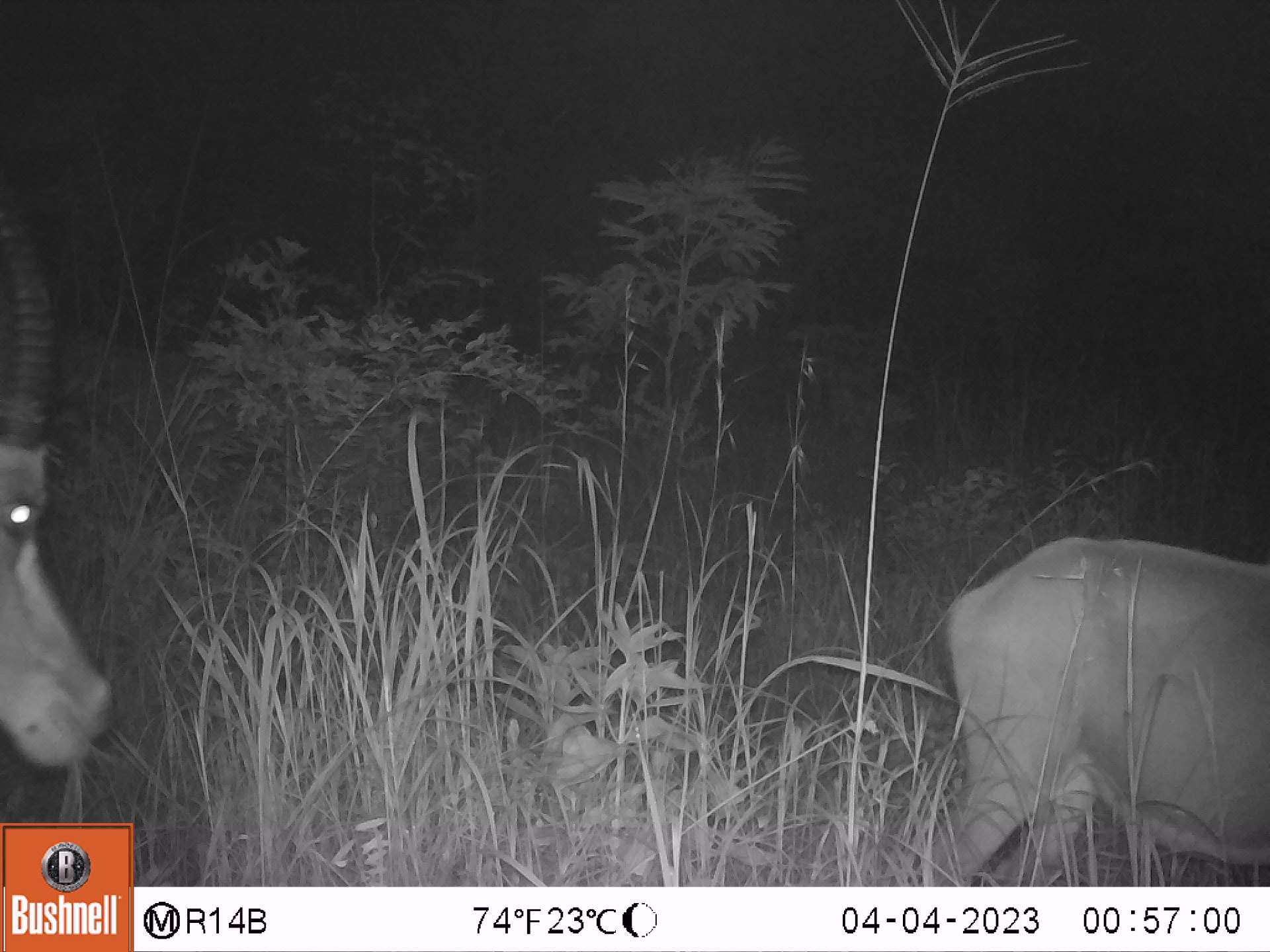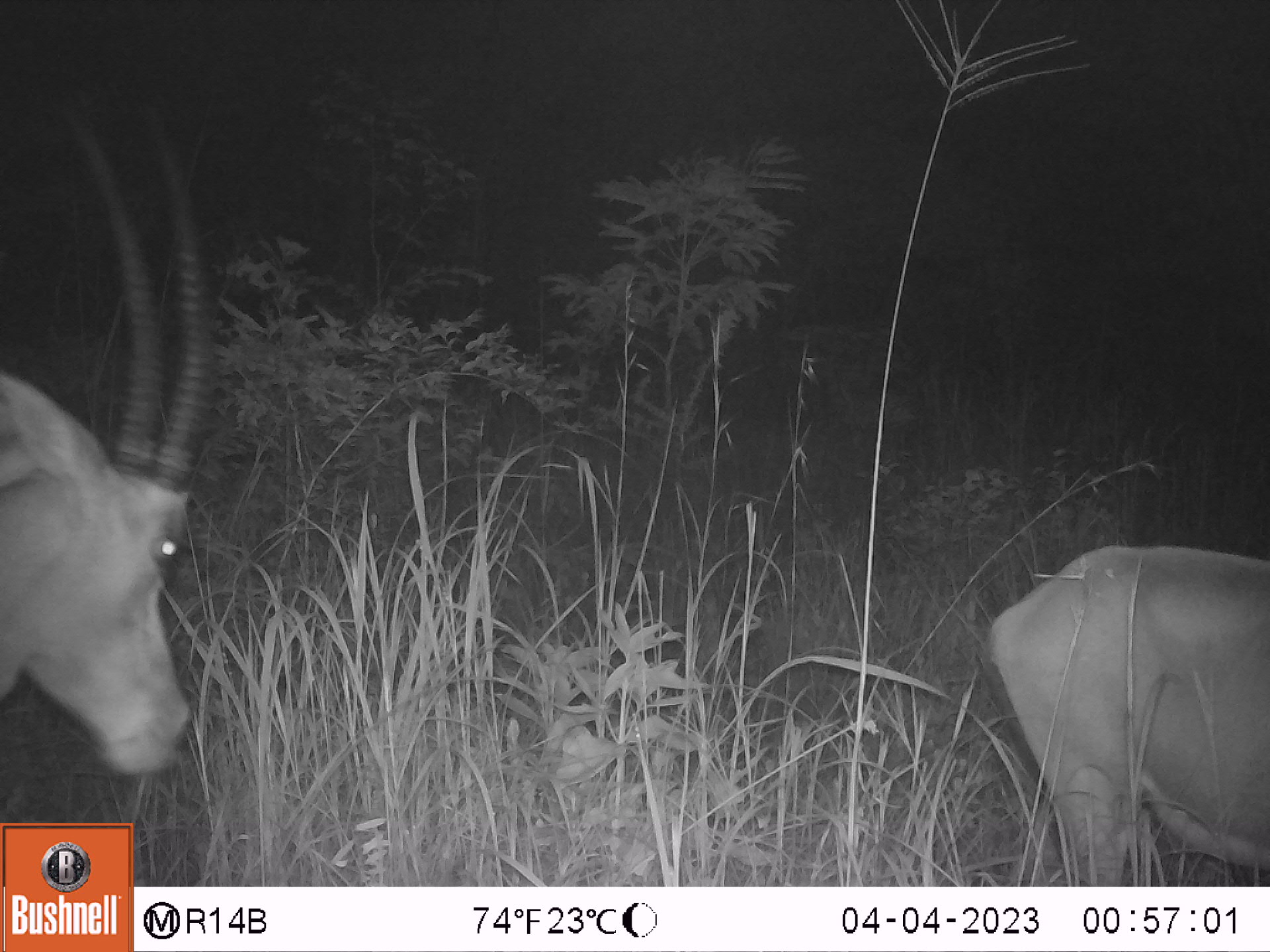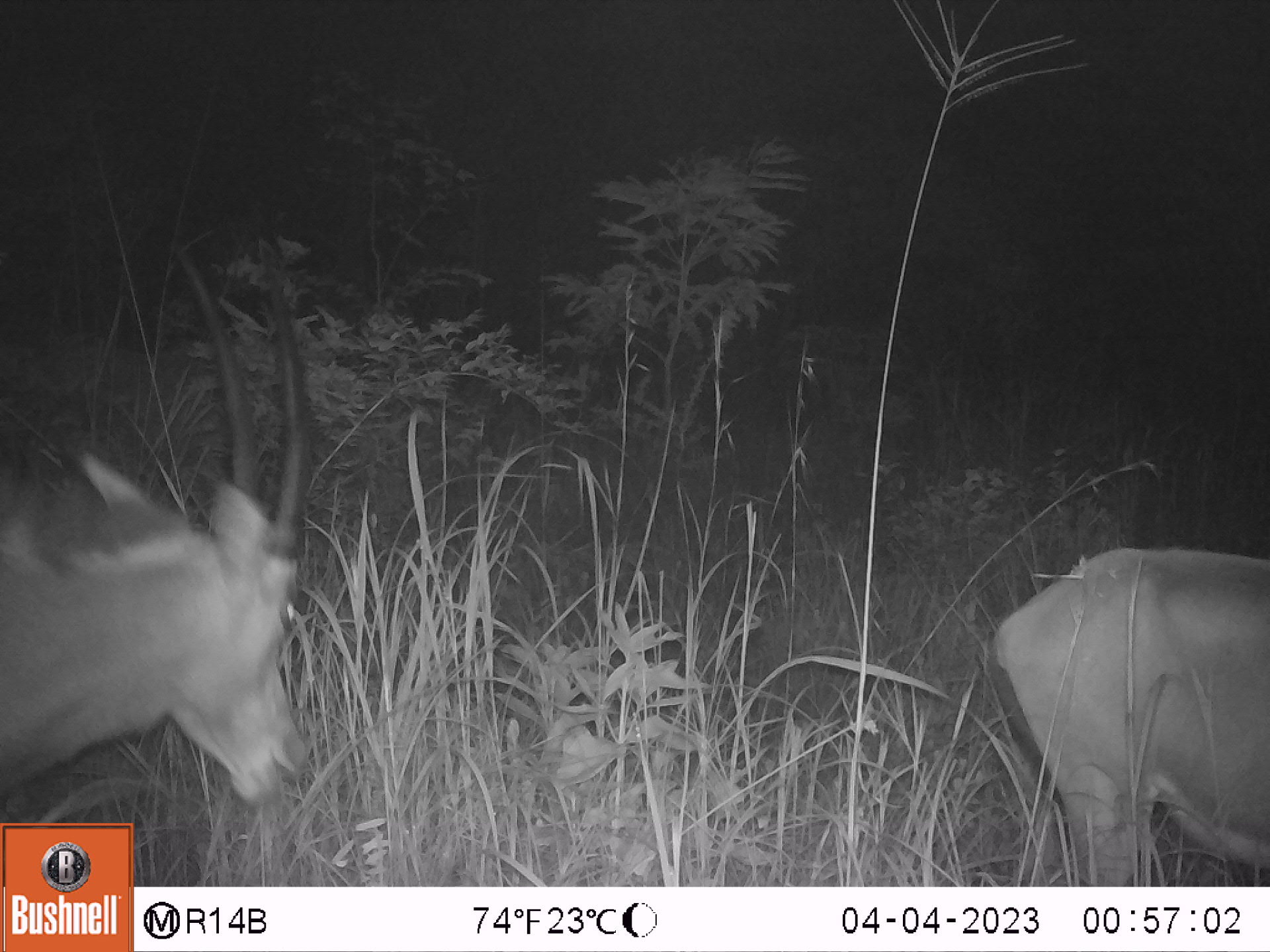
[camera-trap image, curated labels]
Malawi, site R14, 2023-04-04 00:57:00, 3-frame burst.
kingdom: Animalia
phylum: Chordata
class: Mammalia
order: Artiodactyla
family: Bovidae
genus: Hippotragus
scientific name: Hippotragus niger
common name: sable antelope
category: sable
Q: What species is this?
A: Sable (sable antelope) (Hippotragus niger).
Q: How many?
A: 2.